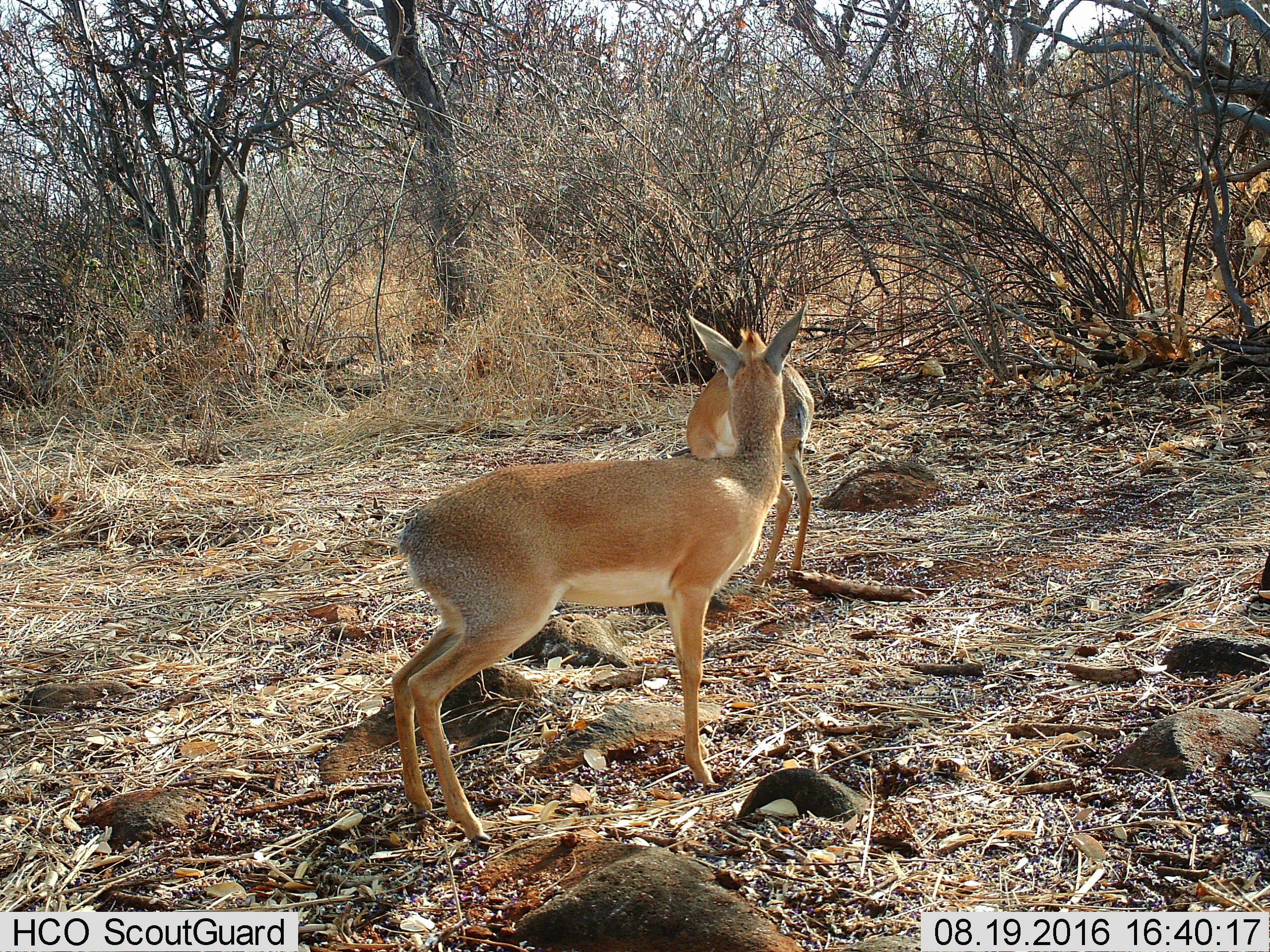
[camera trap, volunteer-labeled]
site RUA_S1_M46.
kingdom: Animalia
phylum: Chordata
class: Mammalia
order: Artiodactyla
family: Bovidae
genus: Madoqua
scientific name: Madoqua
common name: dik-dik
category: dikdik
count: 2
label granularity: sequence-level